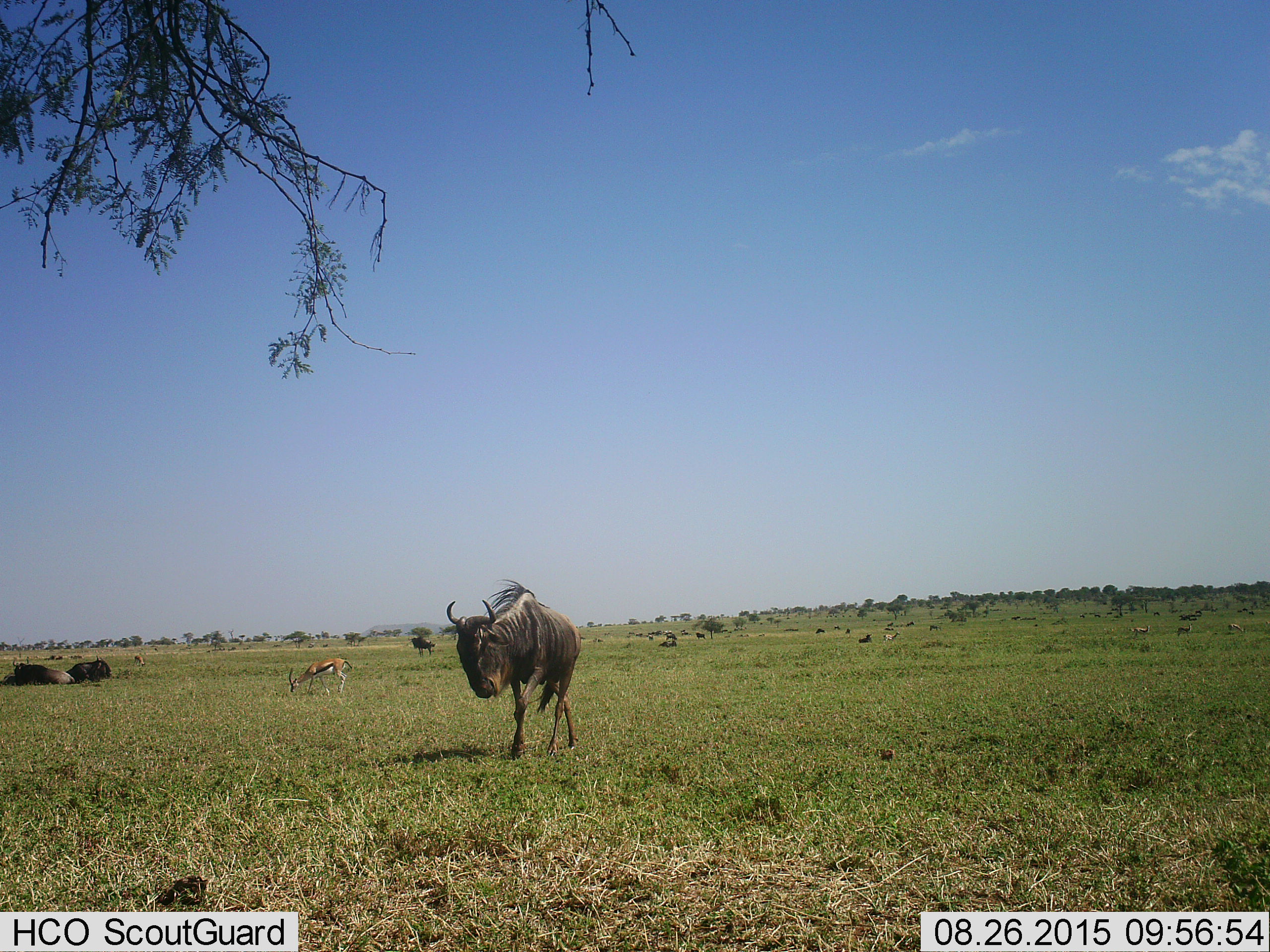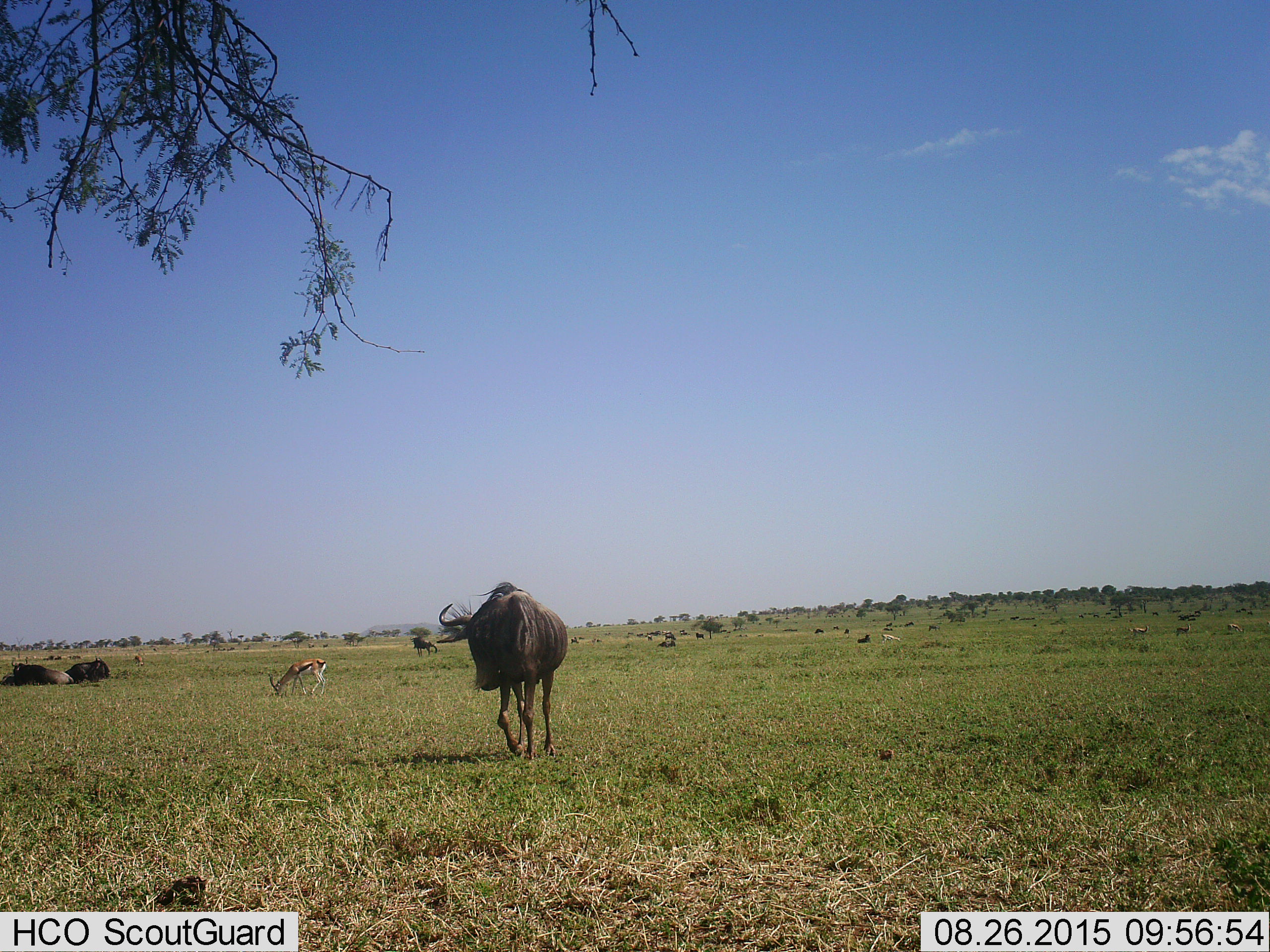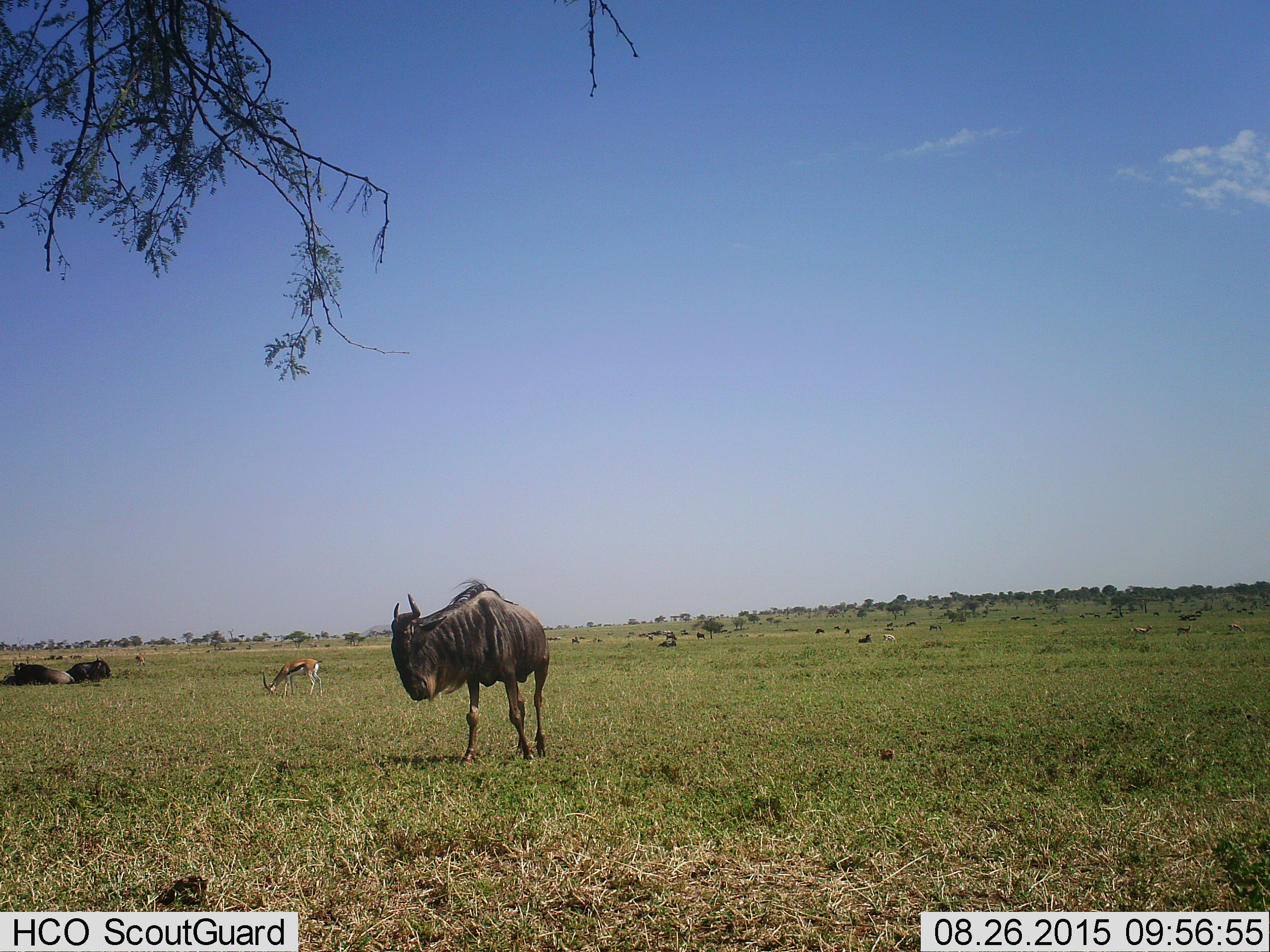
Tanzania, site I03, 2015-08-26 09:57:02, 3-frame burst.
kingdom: Animalia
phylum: Chordata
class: Mammalia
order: Artiodactyla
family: Bovidae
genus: Eudorcas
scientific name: Eudorcas thomsonii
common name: thomson's gazelle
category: gazellethomsons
Gazellethomsons (thomson's gazelle) (Eudorcas thomsonii), count 6. Behavior (volunteer vote fractions): standing 50%, resting 0%, moving 33%, interacting 0%. Young present (vote fraction): 0%. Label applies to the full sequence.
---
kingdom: Animalia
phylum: Chordata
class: Mammalia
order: Artiodactyla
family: Bovidae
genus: Connochaetes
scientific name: Connochaetes taurinus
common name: blue wildebeest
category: wildebeest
Wildebeest (blue wildebeest) (Connochaetes taurinus), count 11-50. Behavior (volunteer vote fractions): standing 50%, resting 60%, moving 70%, interacting 10%. Young present (vote fraction): 10%. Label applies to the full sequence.